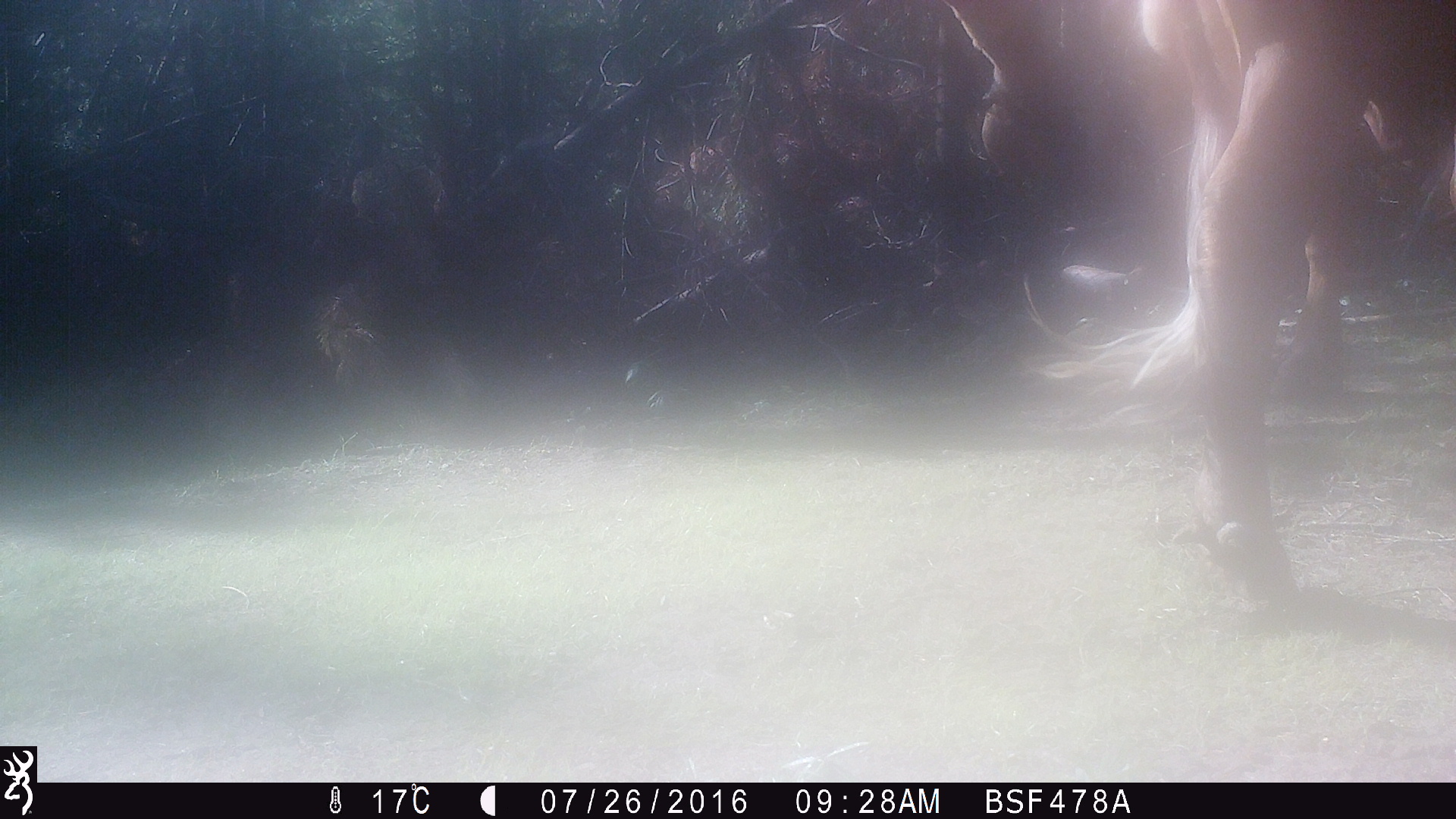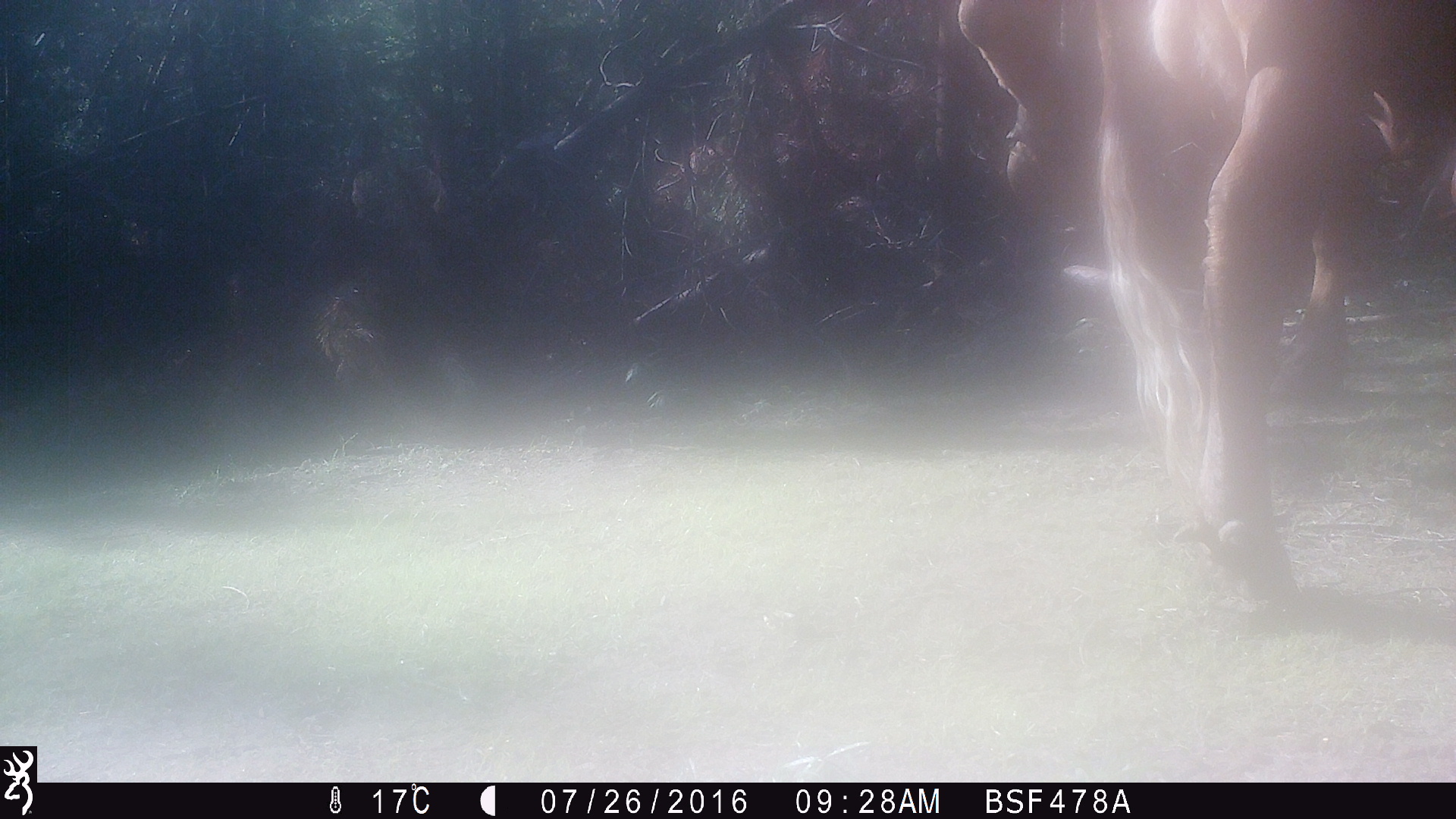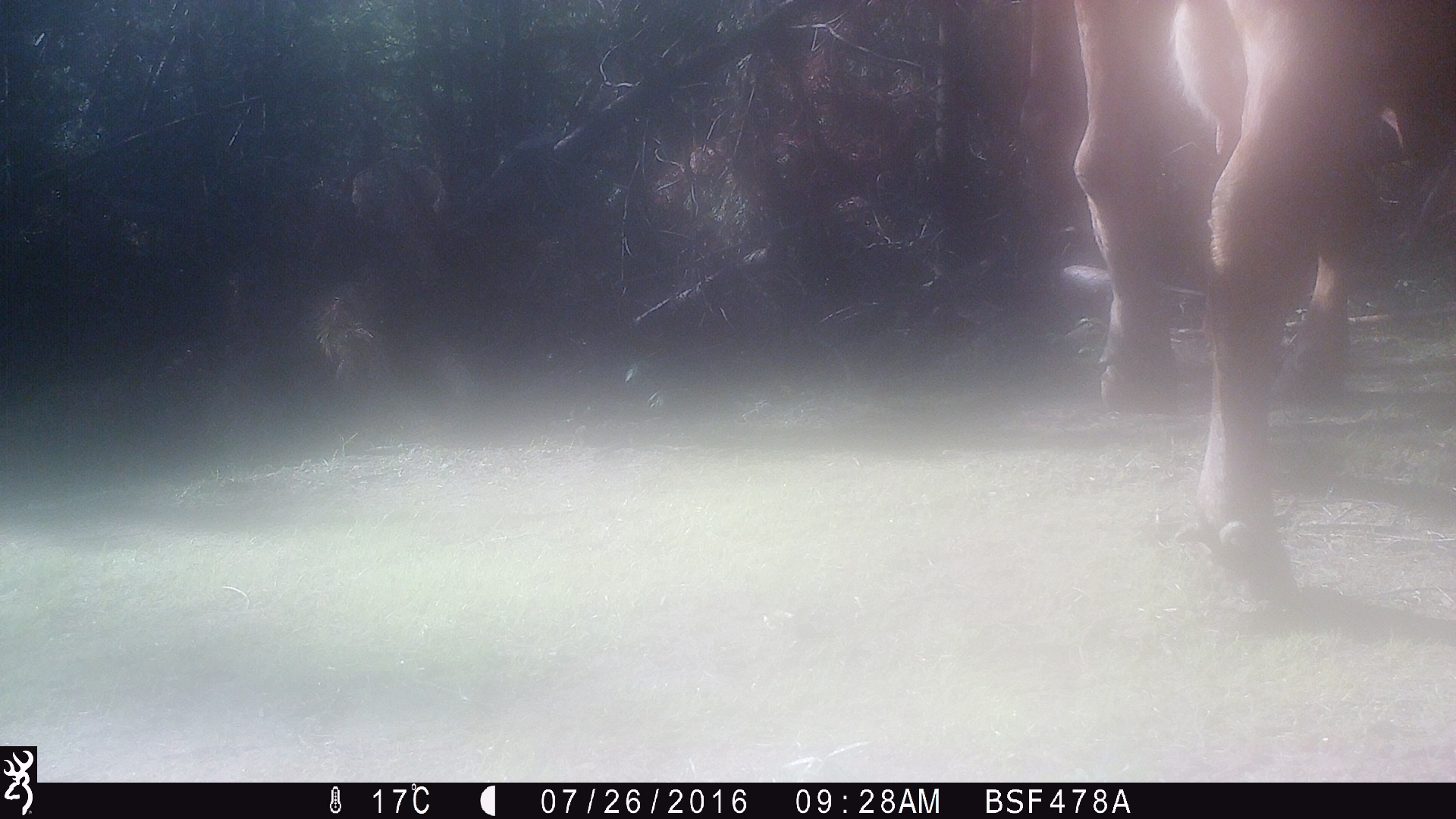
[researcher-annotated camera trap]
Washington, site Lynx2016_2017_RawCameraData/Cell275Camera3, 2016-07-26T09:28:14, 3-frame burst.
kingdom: Animalia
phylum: Chordata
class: Mammalia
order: Artiodactyla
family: Bovidae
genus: Bos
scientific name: Bos taurus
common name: domestic cattle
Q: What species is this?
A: Domestic cattle (Bos taurus).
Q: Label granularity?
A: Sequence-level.